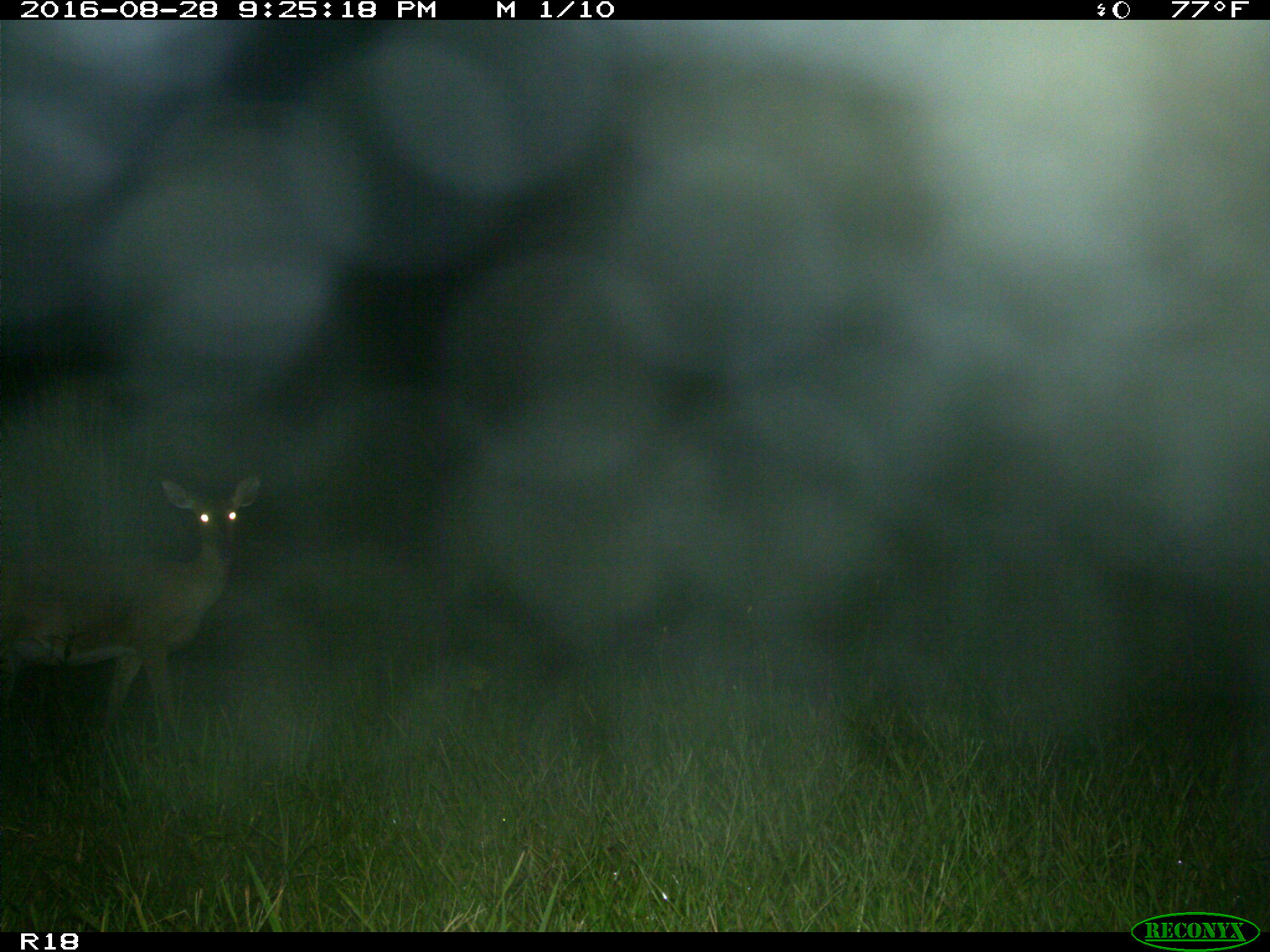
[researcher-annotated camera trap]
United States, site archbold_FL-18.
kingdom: Animalia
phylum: Chordata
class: Mammalia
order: Artiodactyla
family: Cervidae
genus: Odocoileus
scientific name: Odocoileus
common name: deer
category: unidentified deer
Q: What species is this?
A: Unidentified deer (deer) (Odocoileus).